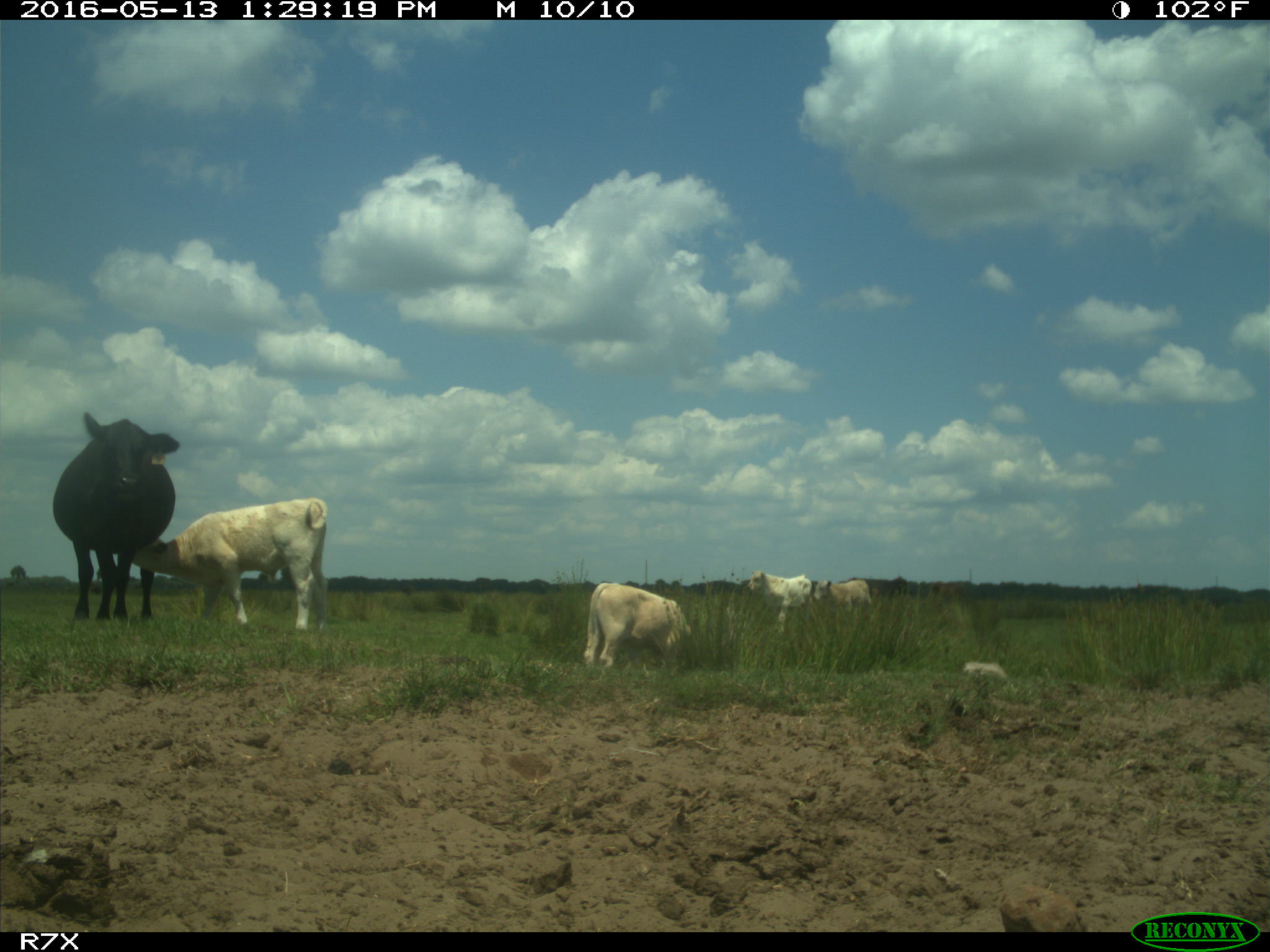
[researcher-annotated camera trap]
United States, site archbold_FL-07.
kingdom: Animalia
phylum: Chordata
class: Mammalia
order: Artiodactyla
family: Bovidae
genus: Bos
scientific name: Bos taurus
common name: domestic cow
Bos taurus (domestic cow).